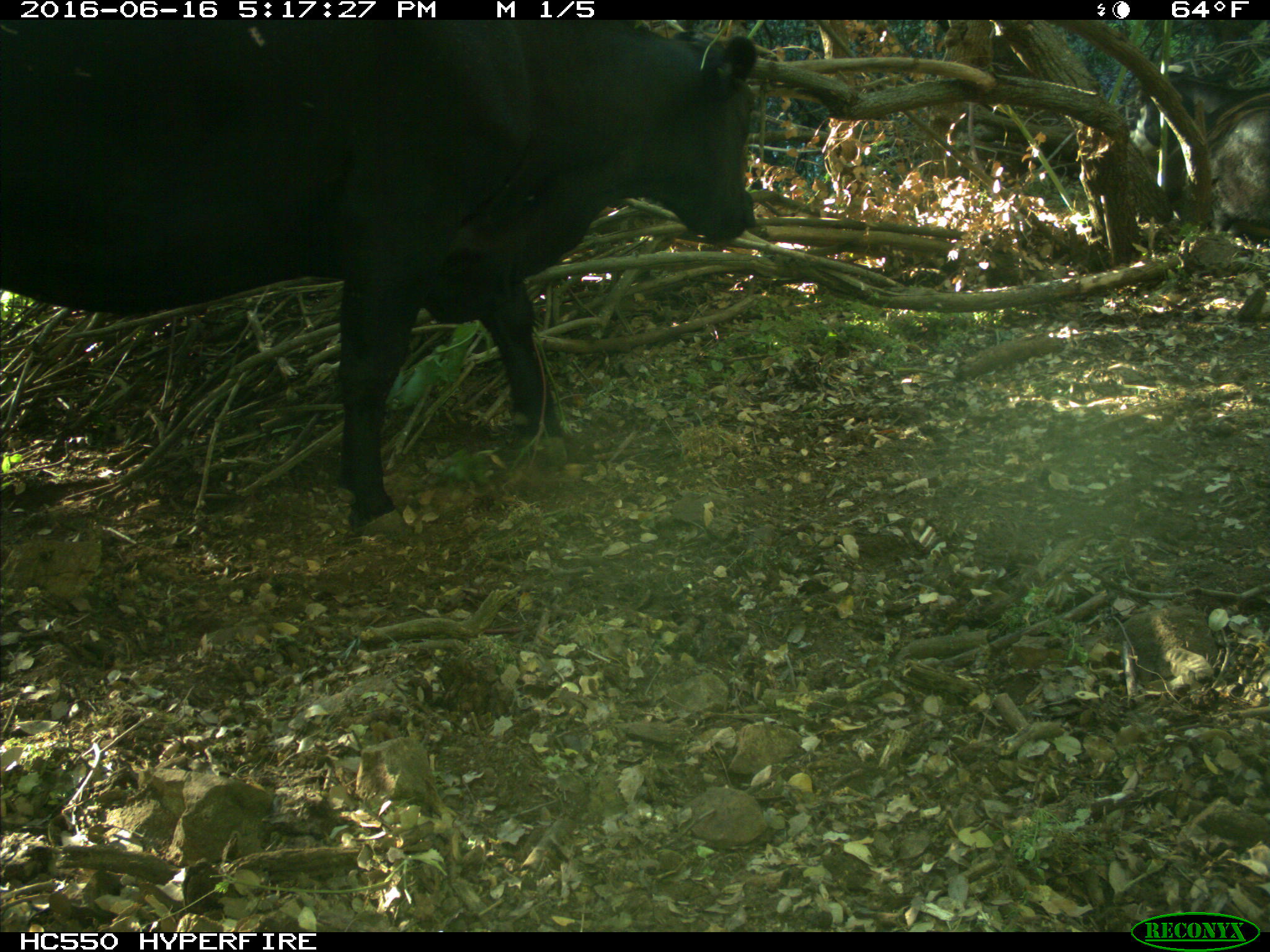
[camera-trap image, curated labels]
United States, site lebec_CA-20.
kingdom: Animalia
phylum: Chordata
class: Mammalia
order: Artiodactyla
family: Bovidae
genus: Bos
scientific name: Bos taurus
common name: domestic cow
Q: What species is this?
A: Bos taurus (domestic cow).